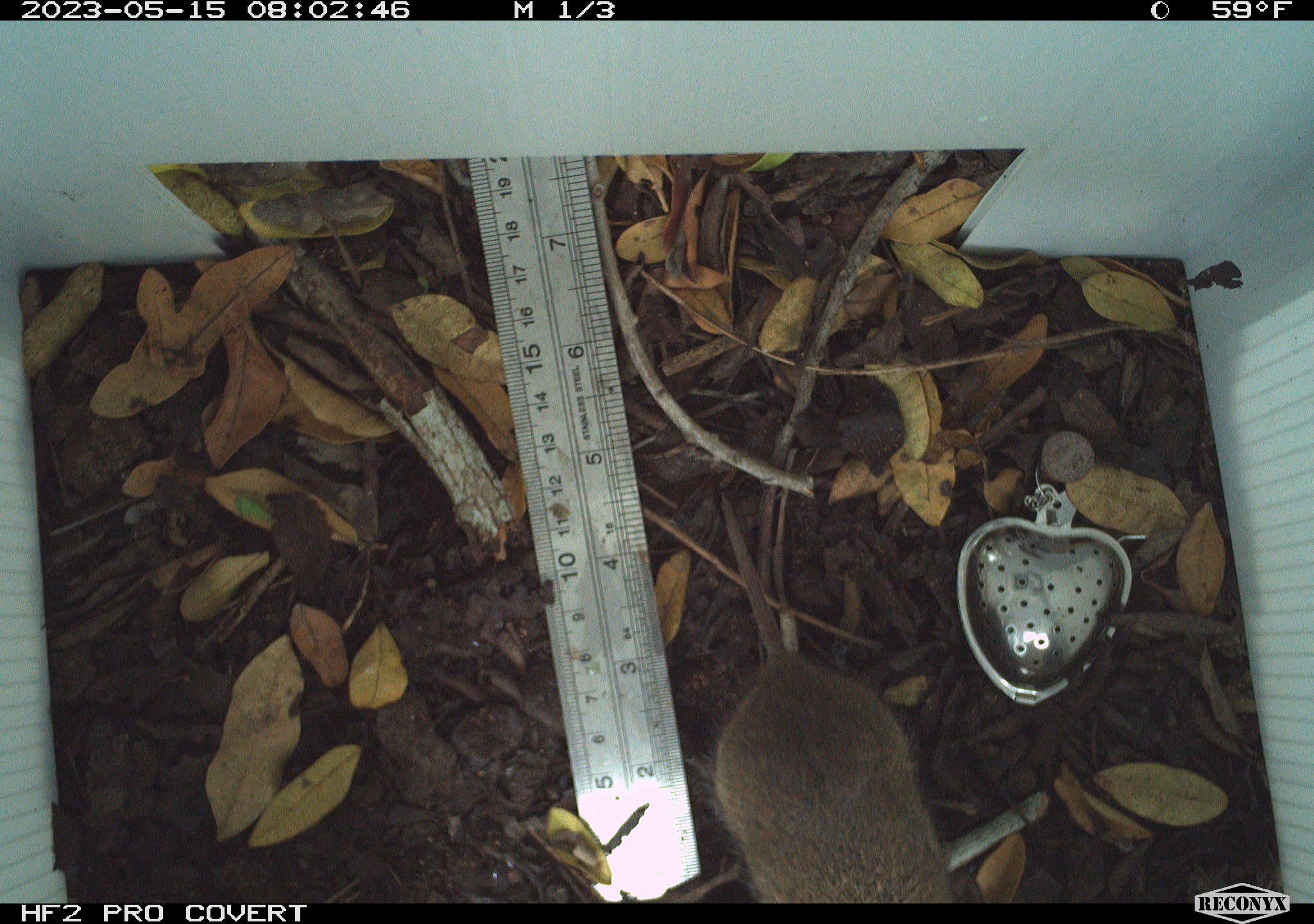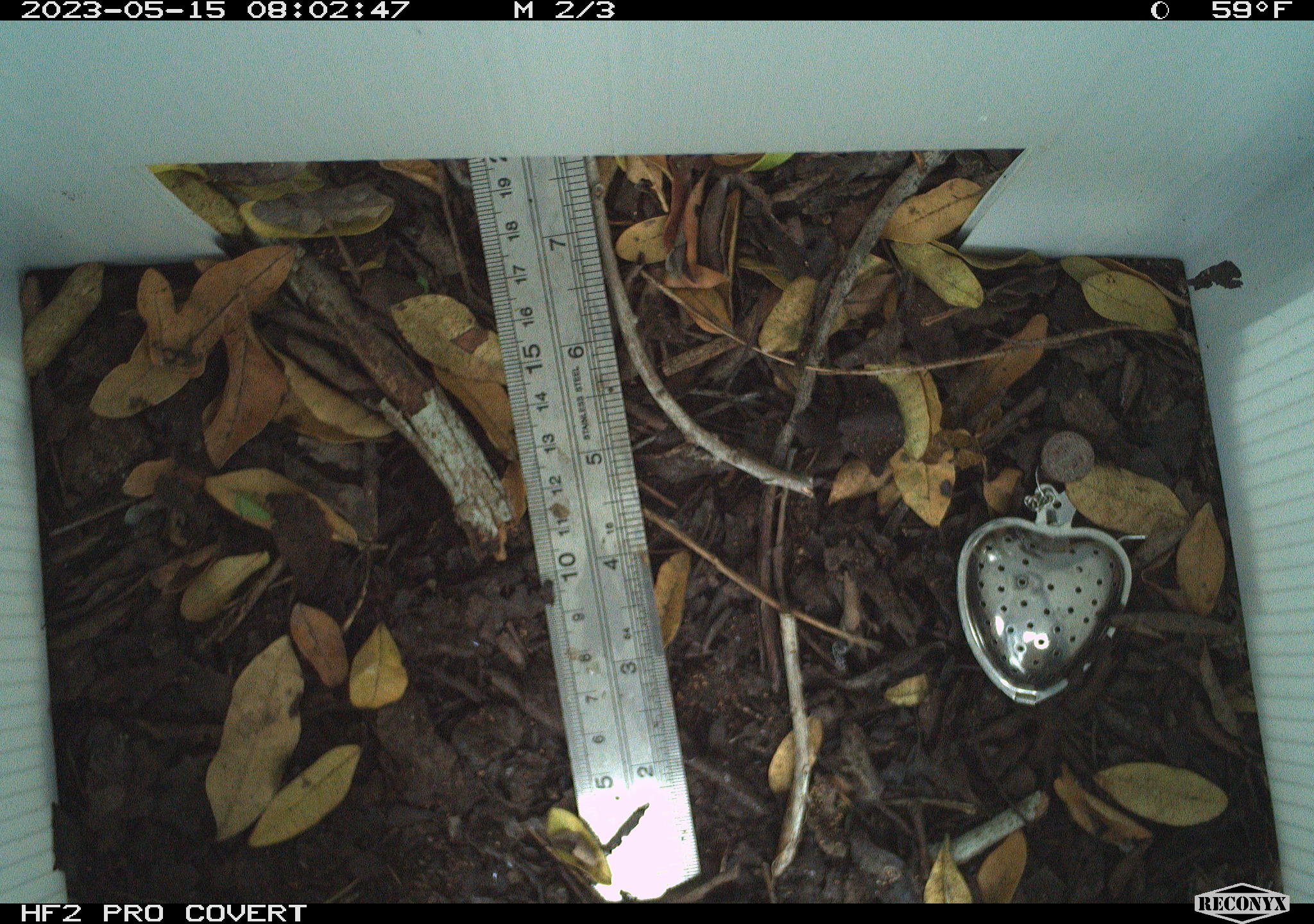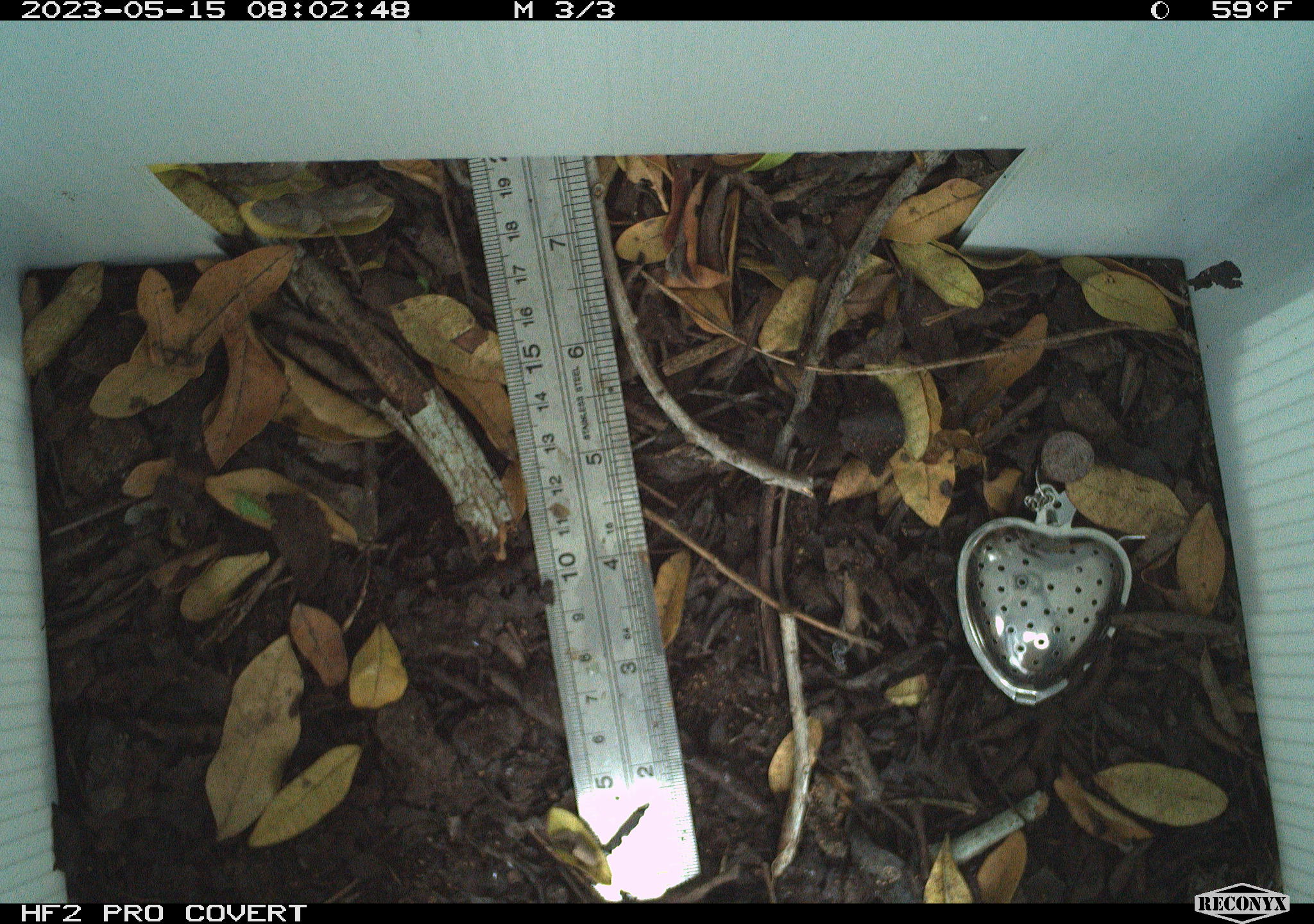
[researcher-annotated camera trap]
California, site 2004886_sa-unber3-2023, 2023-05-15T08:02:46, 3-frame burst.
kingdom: Animalia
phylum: Chordata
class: Mammalia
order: Rodentia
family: Cricetidae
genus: Microtus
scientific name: Microtus californicus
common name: california vole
California vole (Microtus californicus).